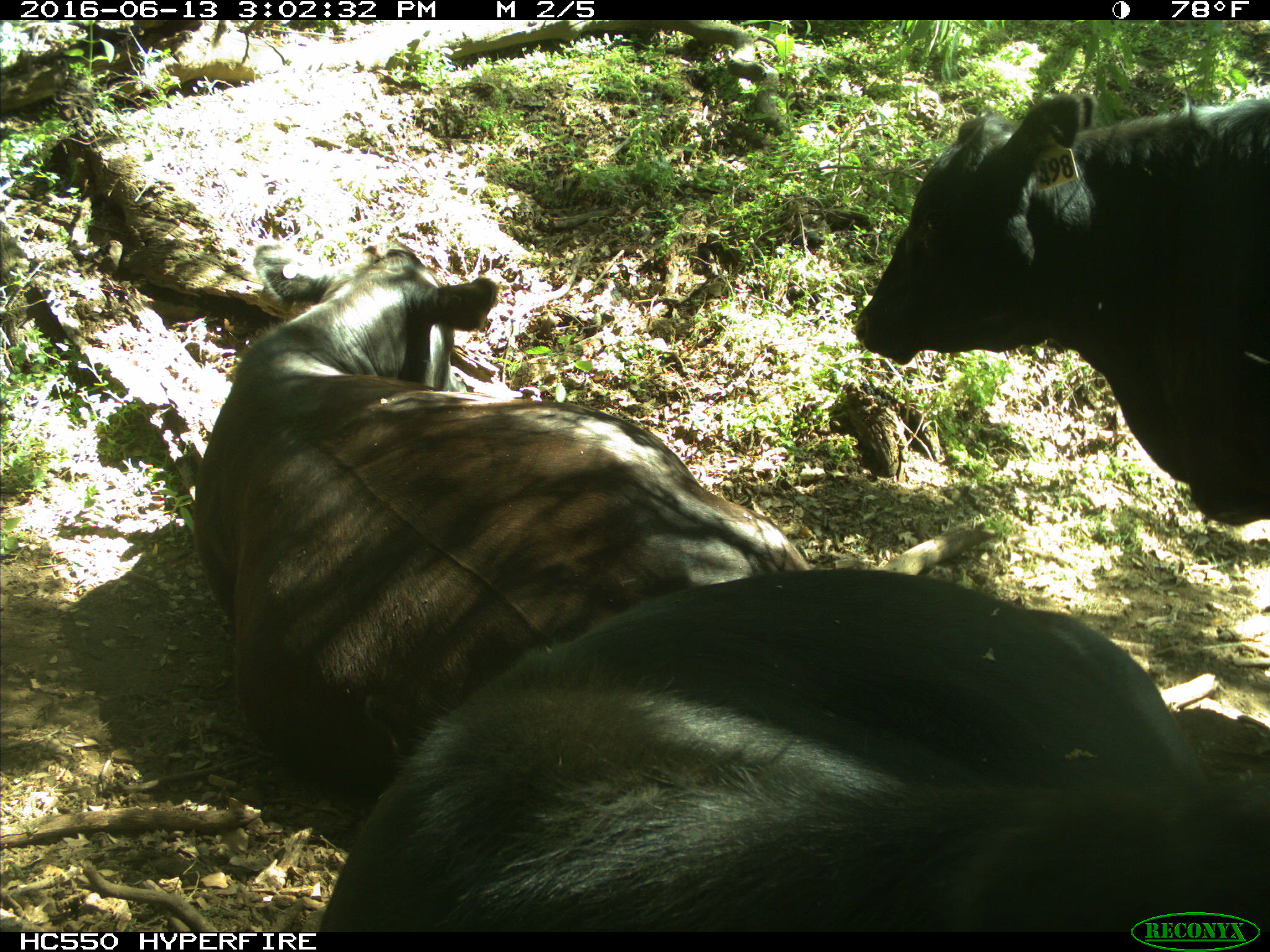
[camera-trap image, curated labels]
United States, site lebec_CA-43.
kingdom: Animalia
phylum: Chordata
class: Mammalia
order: Artiodactyla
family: Bovidae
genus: Bos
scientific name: Bos taurus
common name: domestic cow